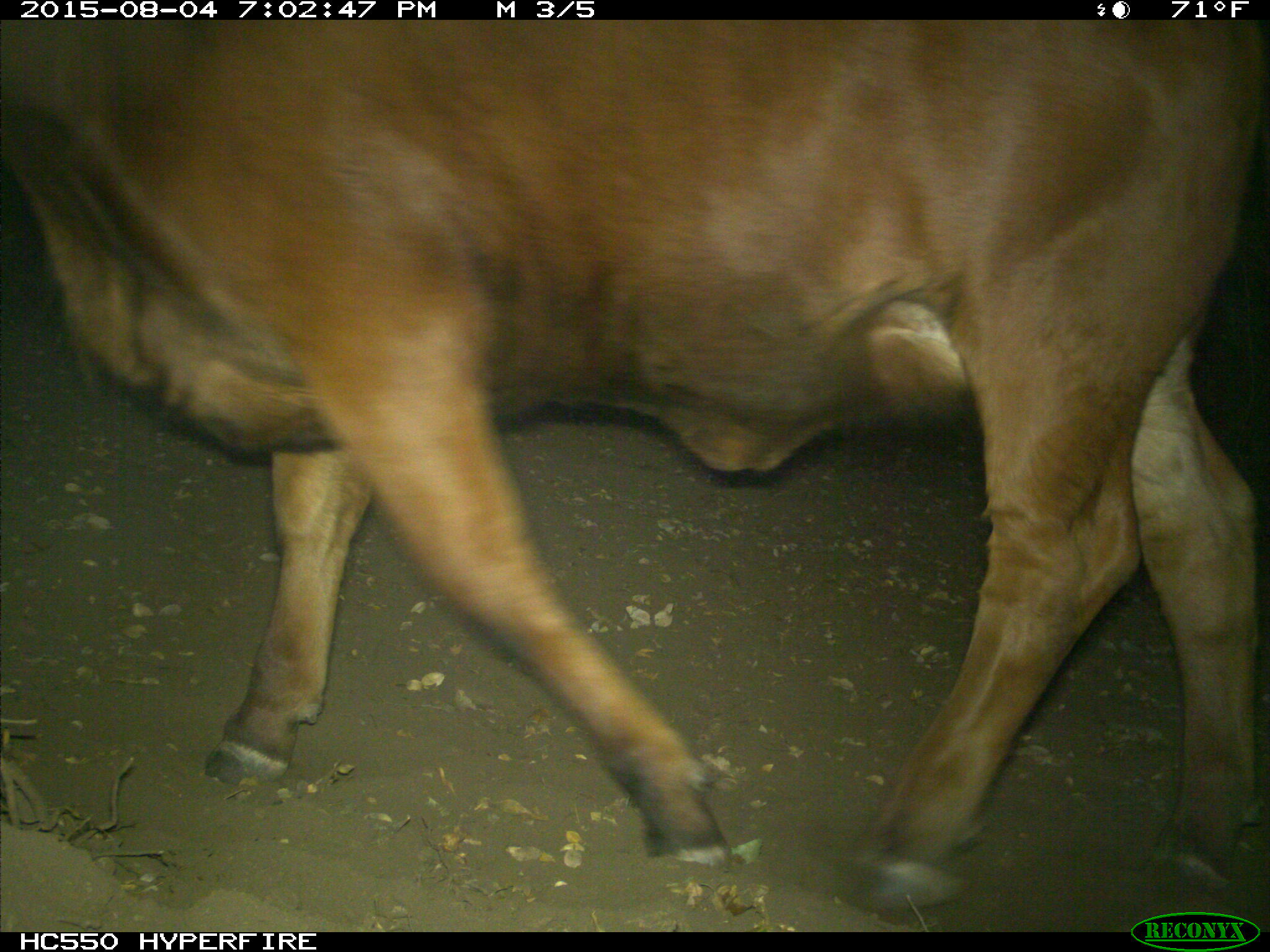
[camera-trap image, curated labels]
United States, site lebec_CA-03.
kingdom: Animalia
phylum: Chordata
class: Mammalia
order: Artiodactyla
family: Bovidae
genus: Bos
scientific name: Bos taurus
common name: domestic cow